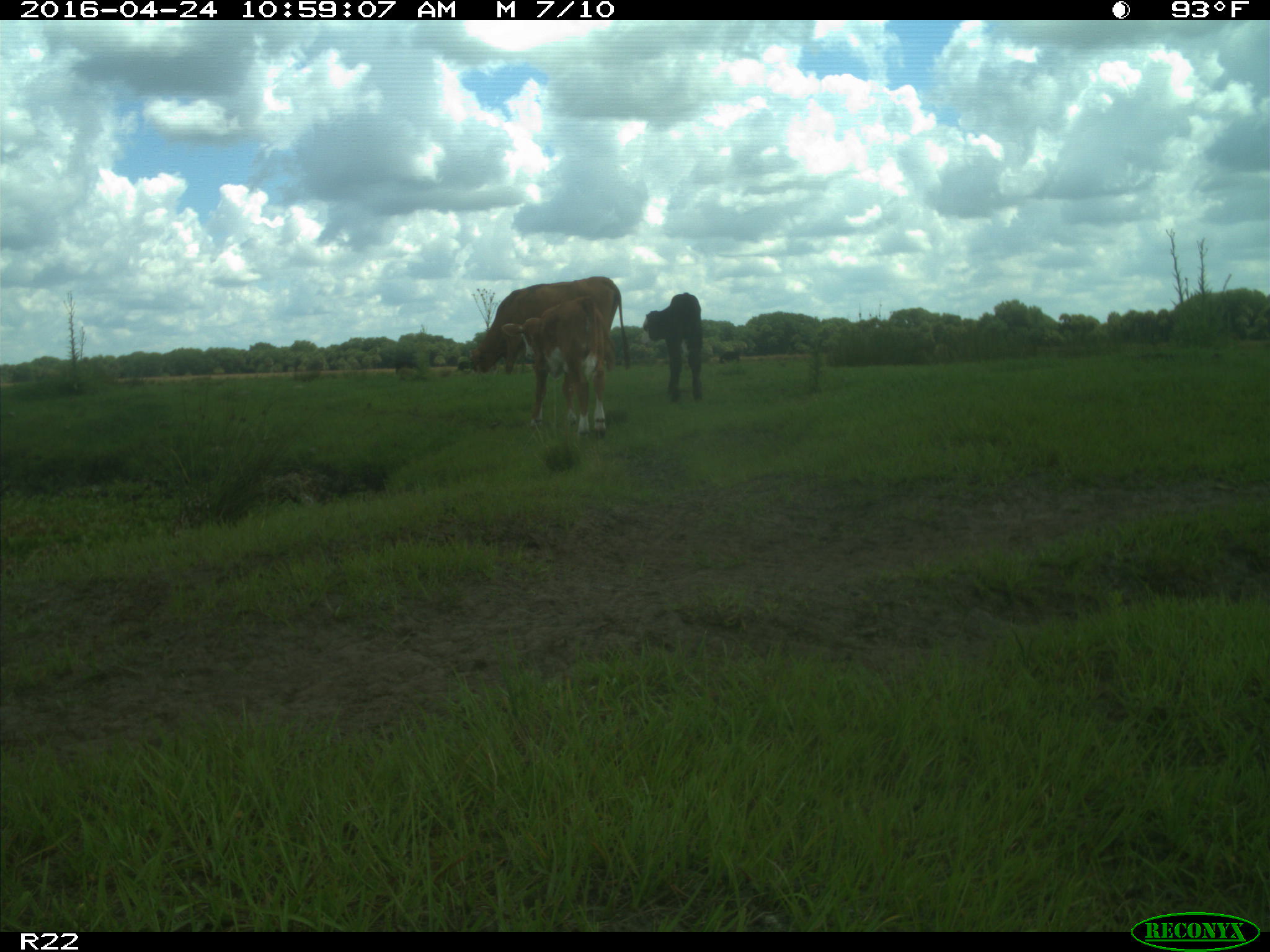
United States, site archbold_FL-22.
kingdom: Animalia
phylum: Chordata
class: Mammalia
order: Artiodactyla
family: Bovidae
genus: Bos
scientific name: Bos taurus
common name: domestic cow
Bos taurus (domestic cow).